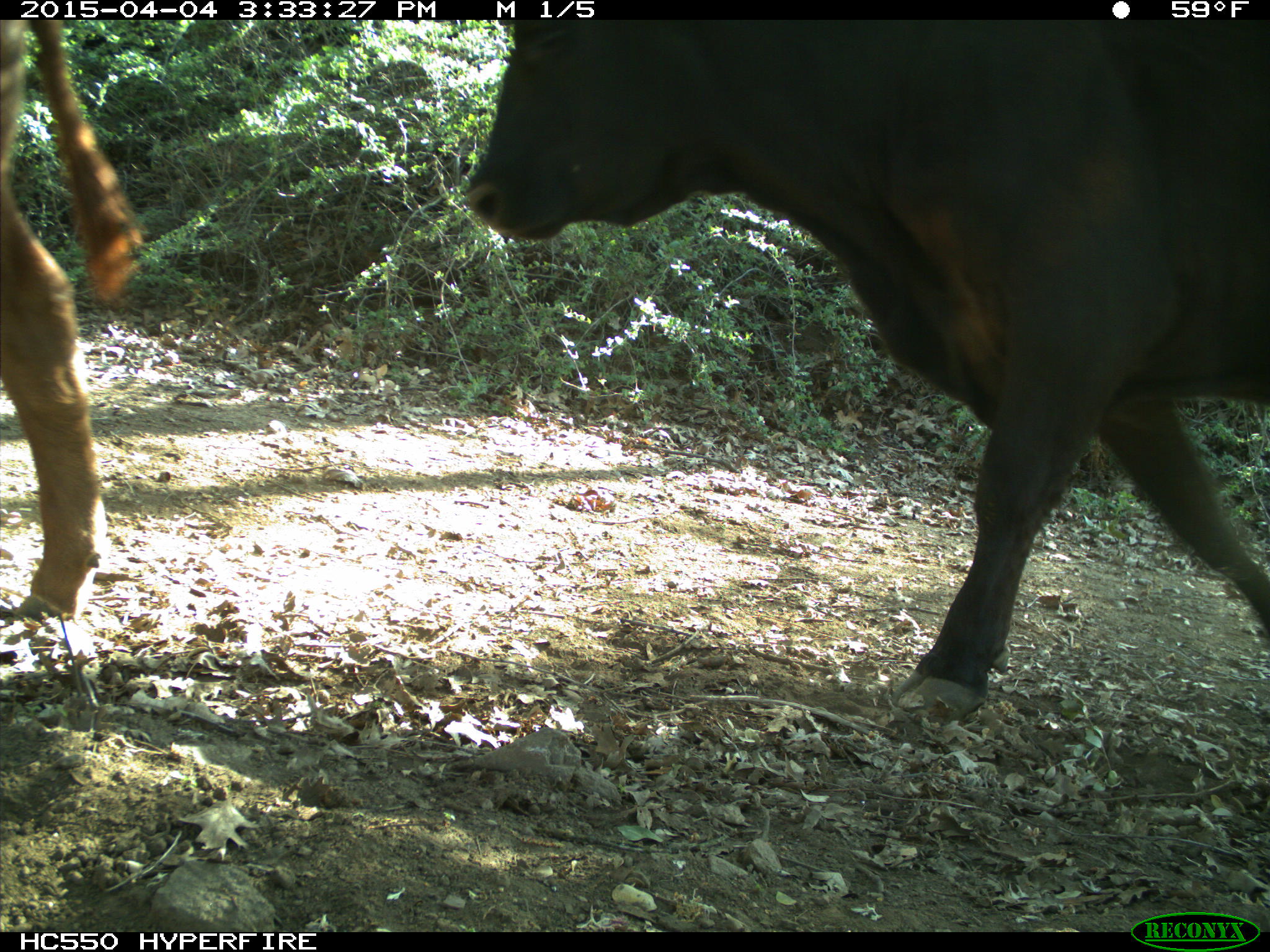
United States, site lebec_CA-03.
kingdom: Animalia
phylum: Chordata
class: Mammalia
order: Artiodactyla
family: Bovidae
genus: Bos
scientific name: Bos taurus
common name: domestic cow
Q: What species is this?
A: Bos taurus (domestic cow).